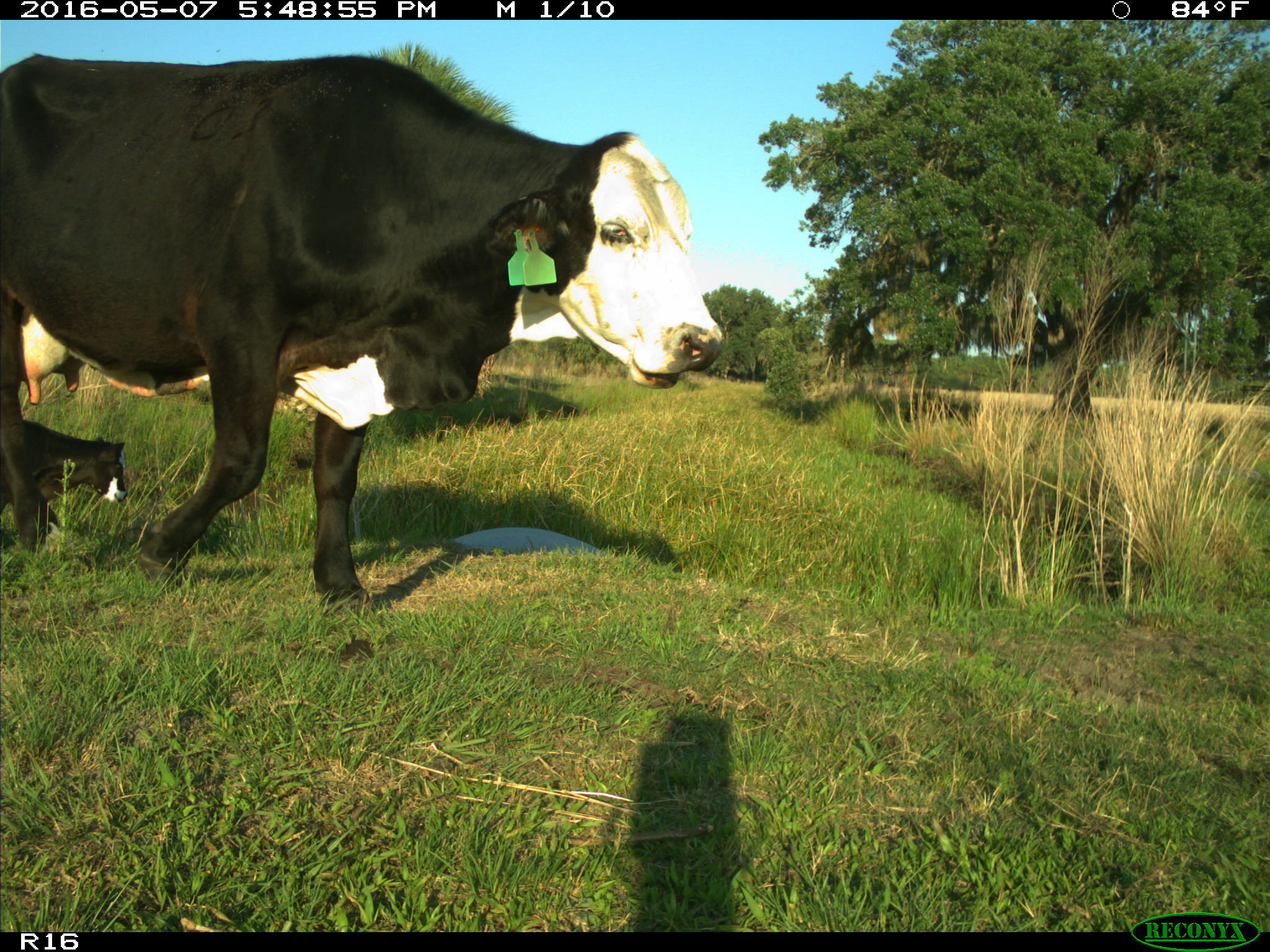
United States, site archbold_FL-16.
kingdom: Animalia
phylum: Chordata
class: Mammalia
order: Artiodactyla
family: Bovidae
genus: Bos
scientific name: Bos taurus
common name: domestic cow